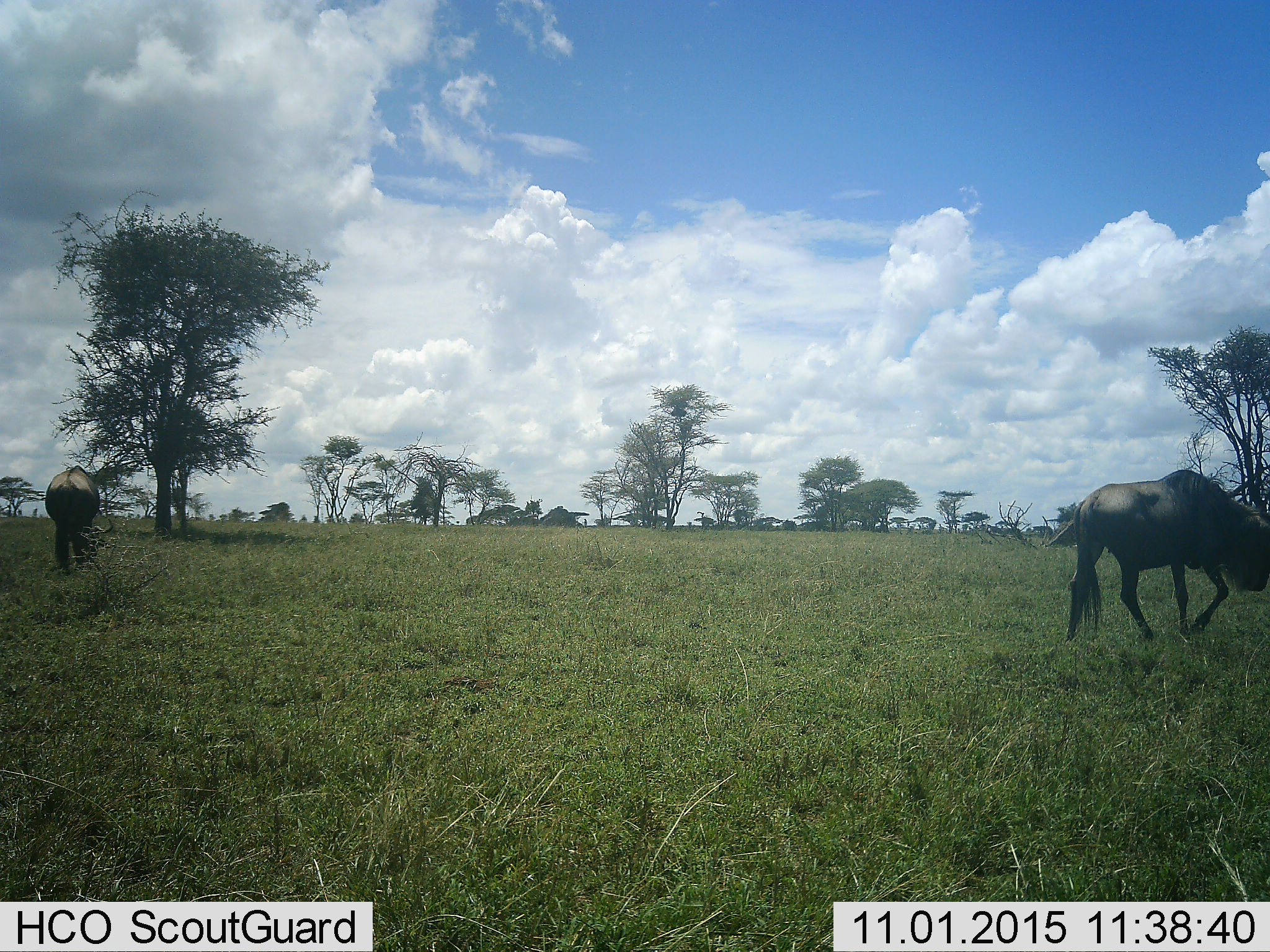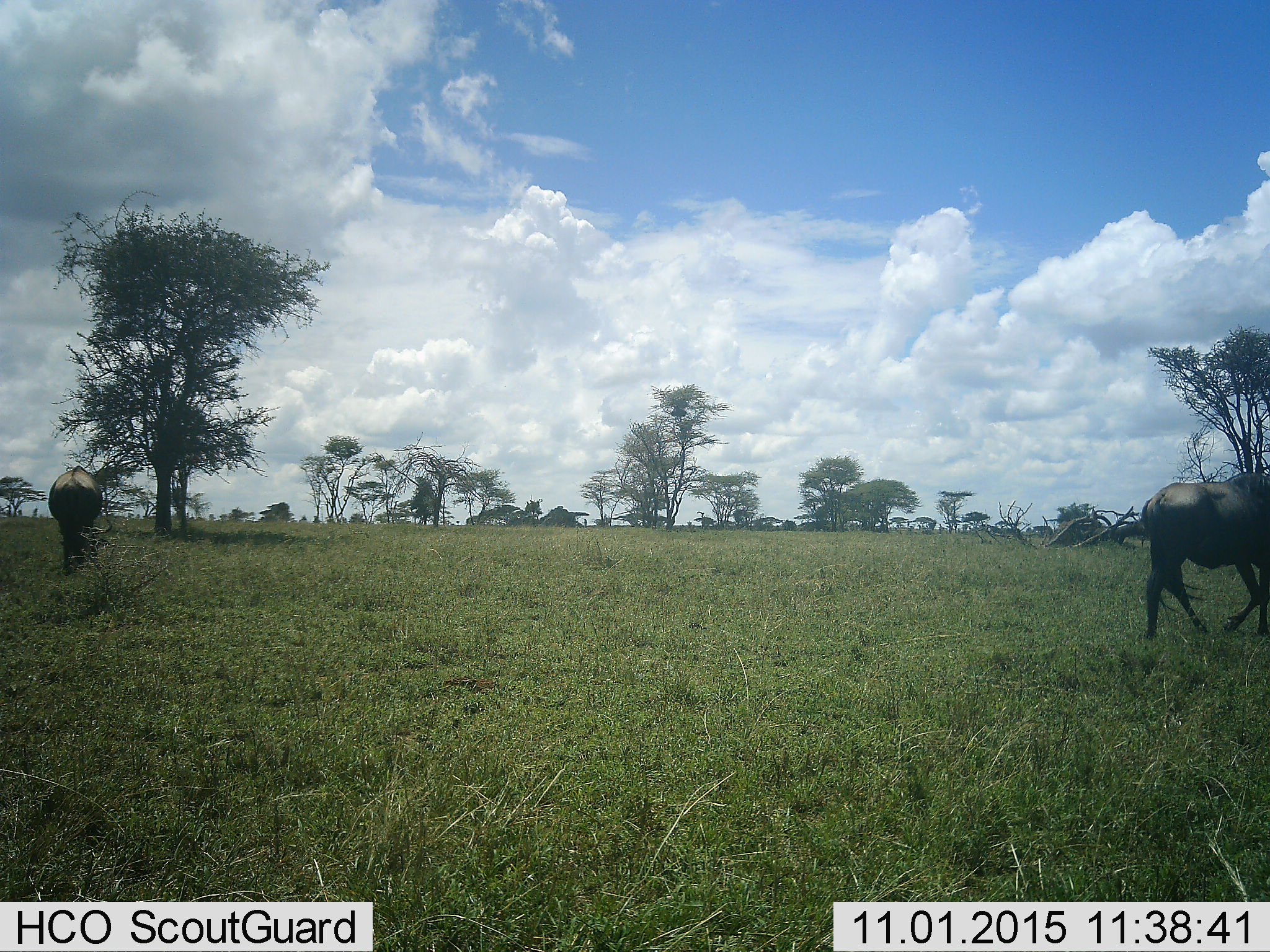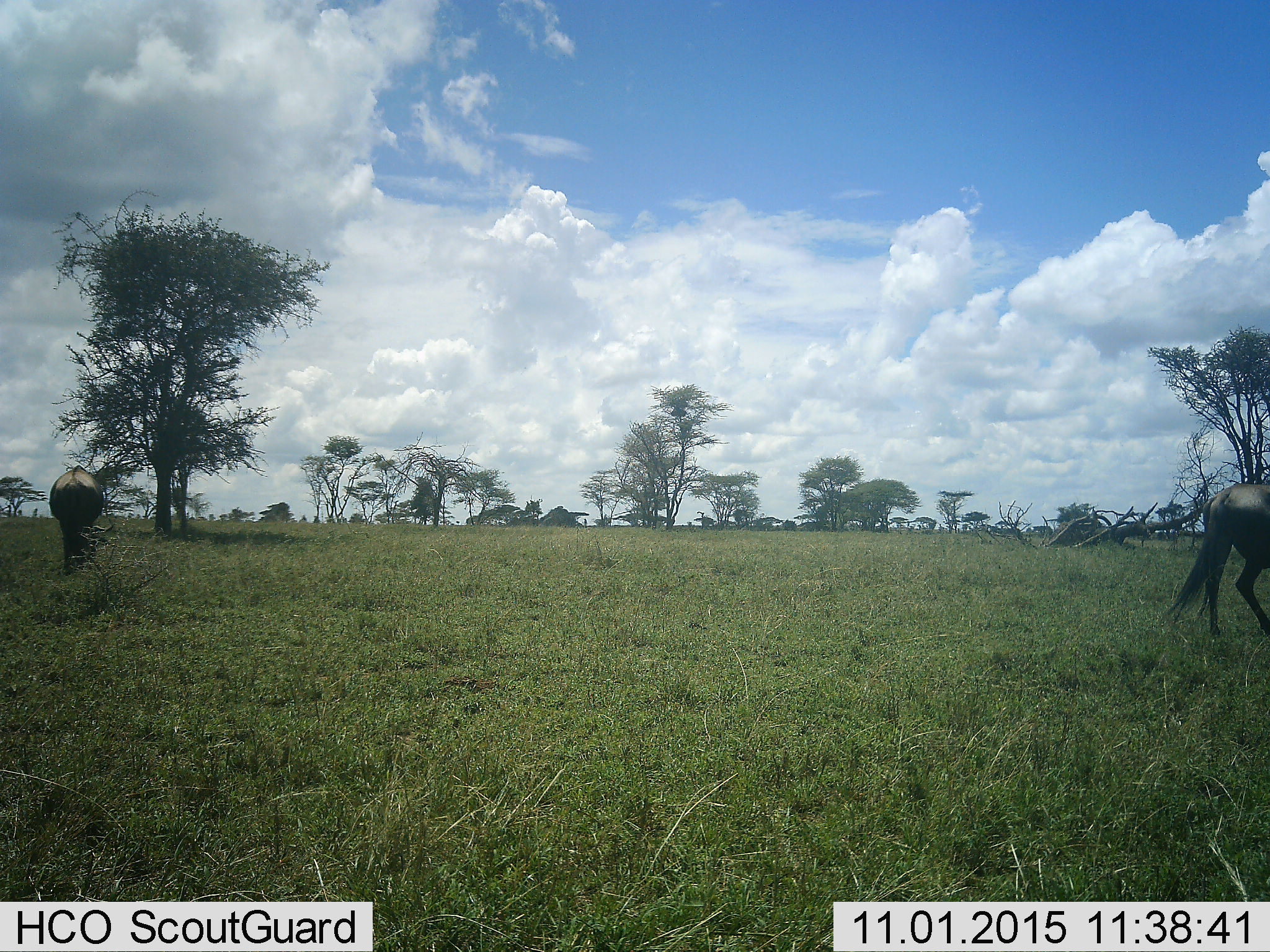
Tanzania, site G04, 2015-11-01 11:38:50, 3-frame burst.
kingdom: Animalia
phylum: Chordata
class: Mammalia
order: Artiodactyla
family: Bovidae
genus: Connochaetes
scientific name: Connochaetes taurinus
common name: blue wildebeest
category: wildebeest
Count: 2.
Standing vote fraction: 35%.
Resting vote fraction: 0%.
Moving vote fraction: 82%.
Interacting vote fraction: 0%.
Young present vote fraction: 0%.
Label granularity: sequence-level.